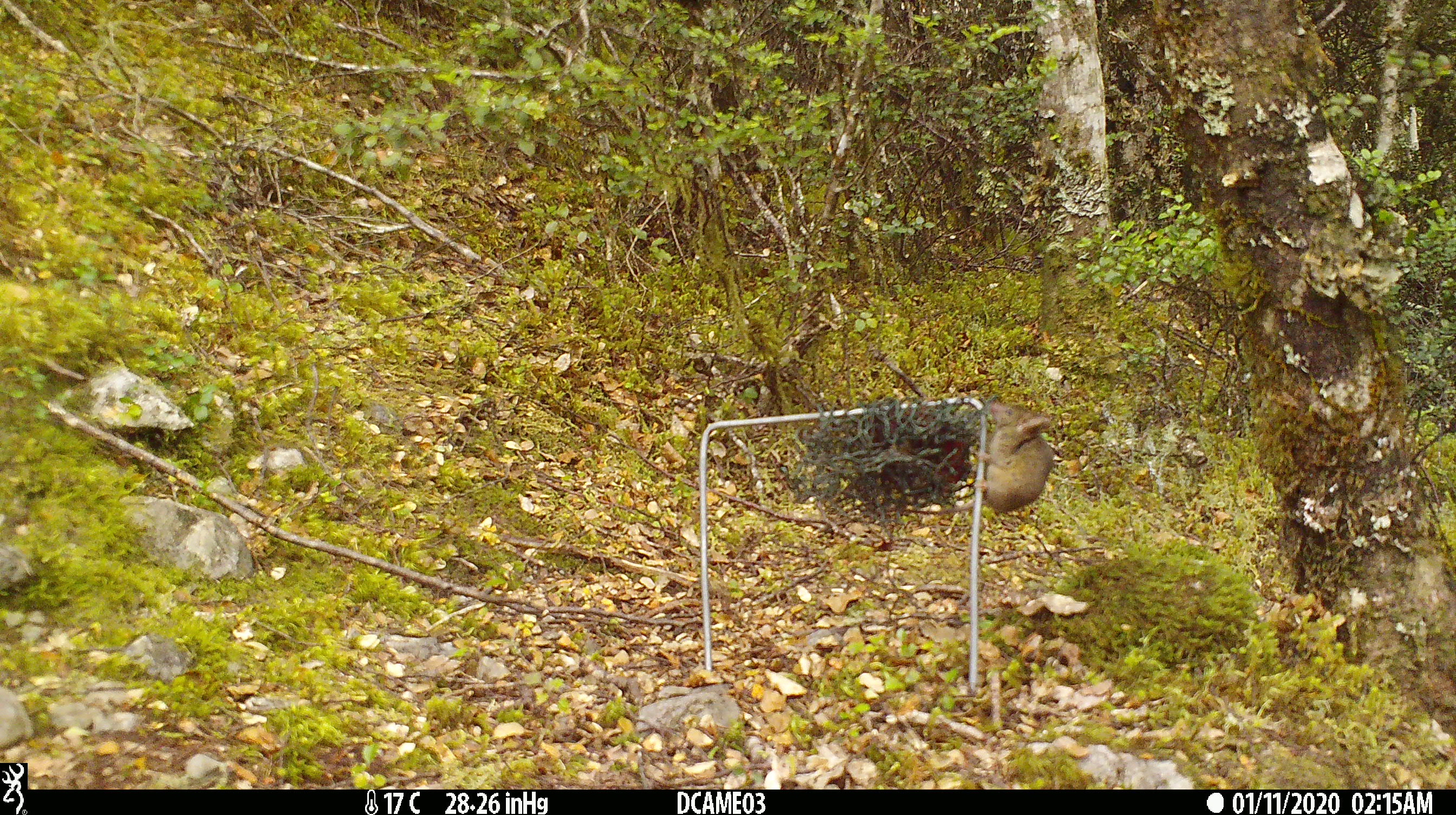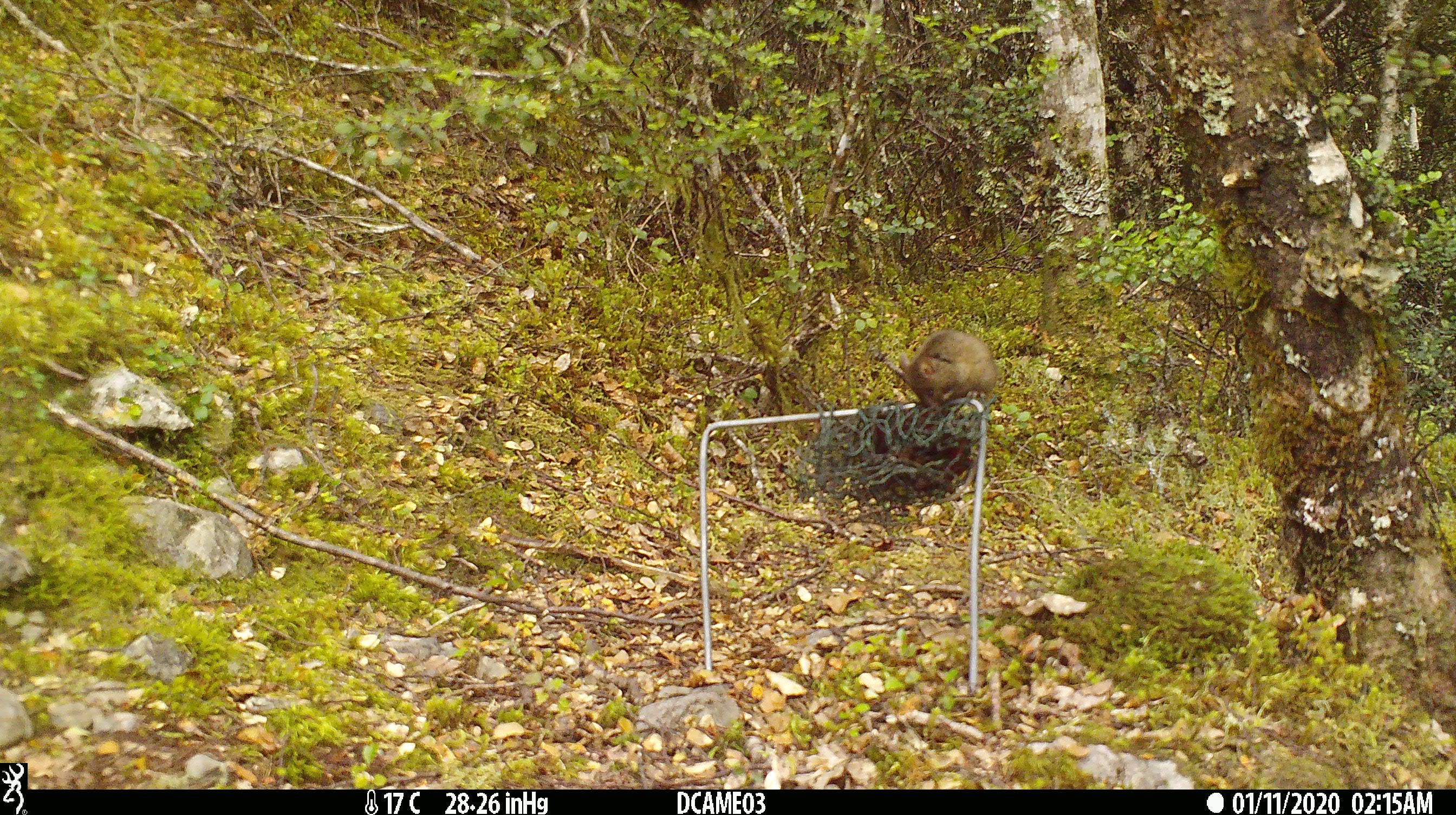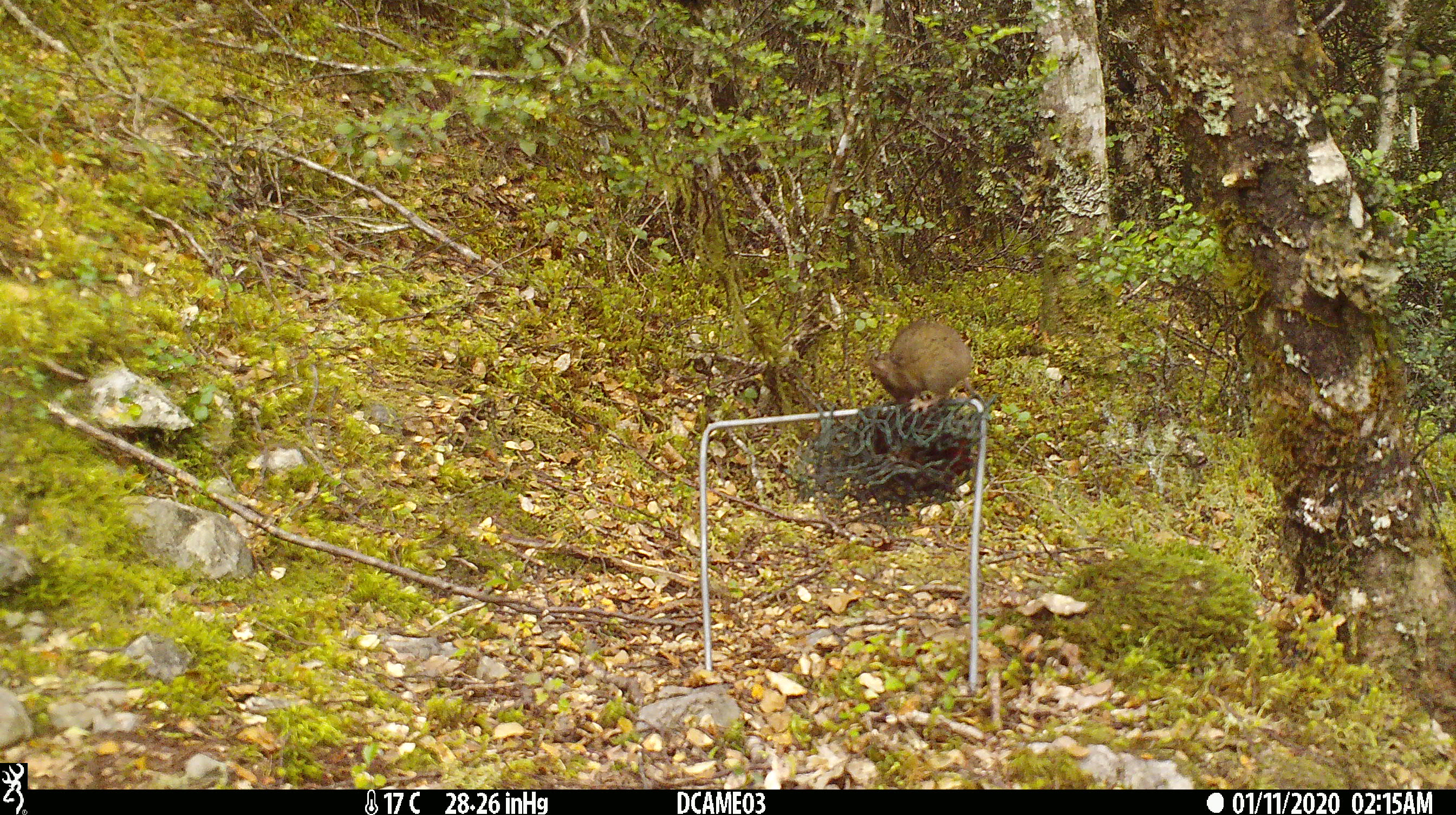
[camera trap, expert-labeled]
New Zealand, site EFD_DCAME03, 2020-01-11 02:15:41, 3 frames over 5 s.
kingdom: Animalia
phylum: Chordata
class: Mammalia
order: Rodentia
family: Muridae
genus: Mus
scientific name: Mus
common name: mouse